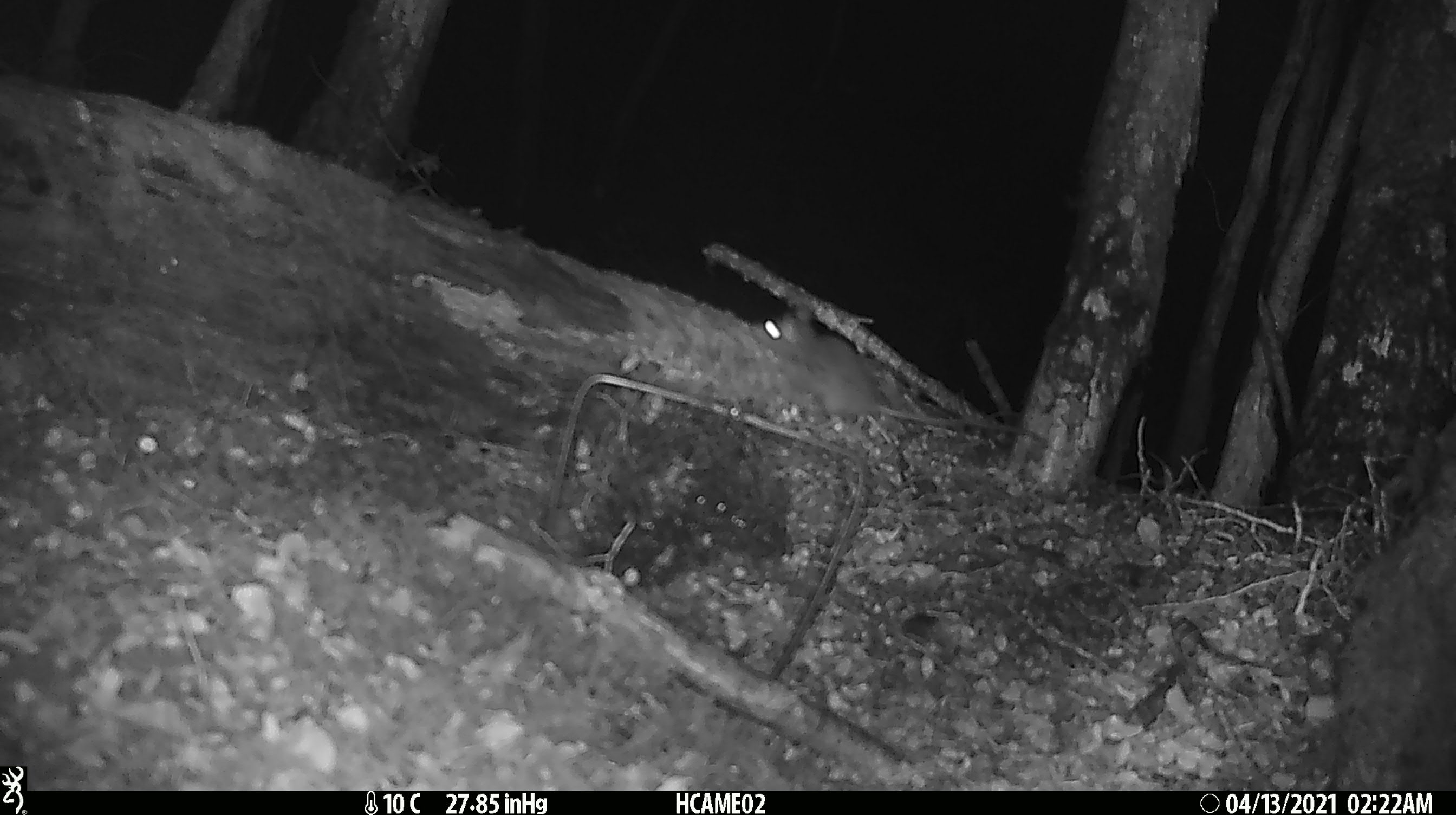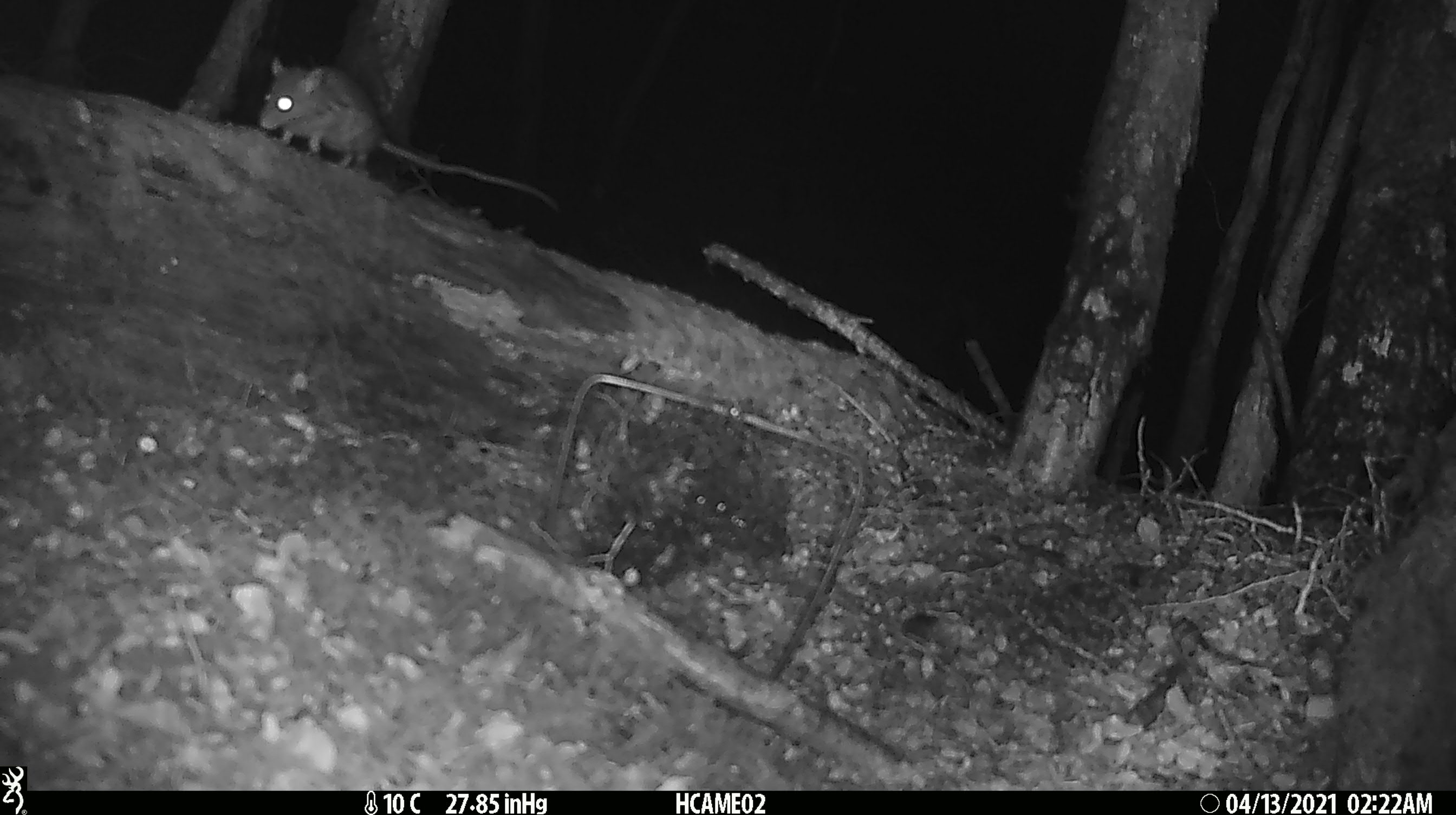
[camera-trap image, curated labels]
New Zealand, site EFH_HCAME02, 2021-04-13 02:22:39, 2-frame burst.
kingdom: Animalia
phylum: Chordata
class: Mammalia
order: Rodentia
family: Muridae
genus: Rattus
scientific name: Rattus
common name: rat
Rat (Rattus).